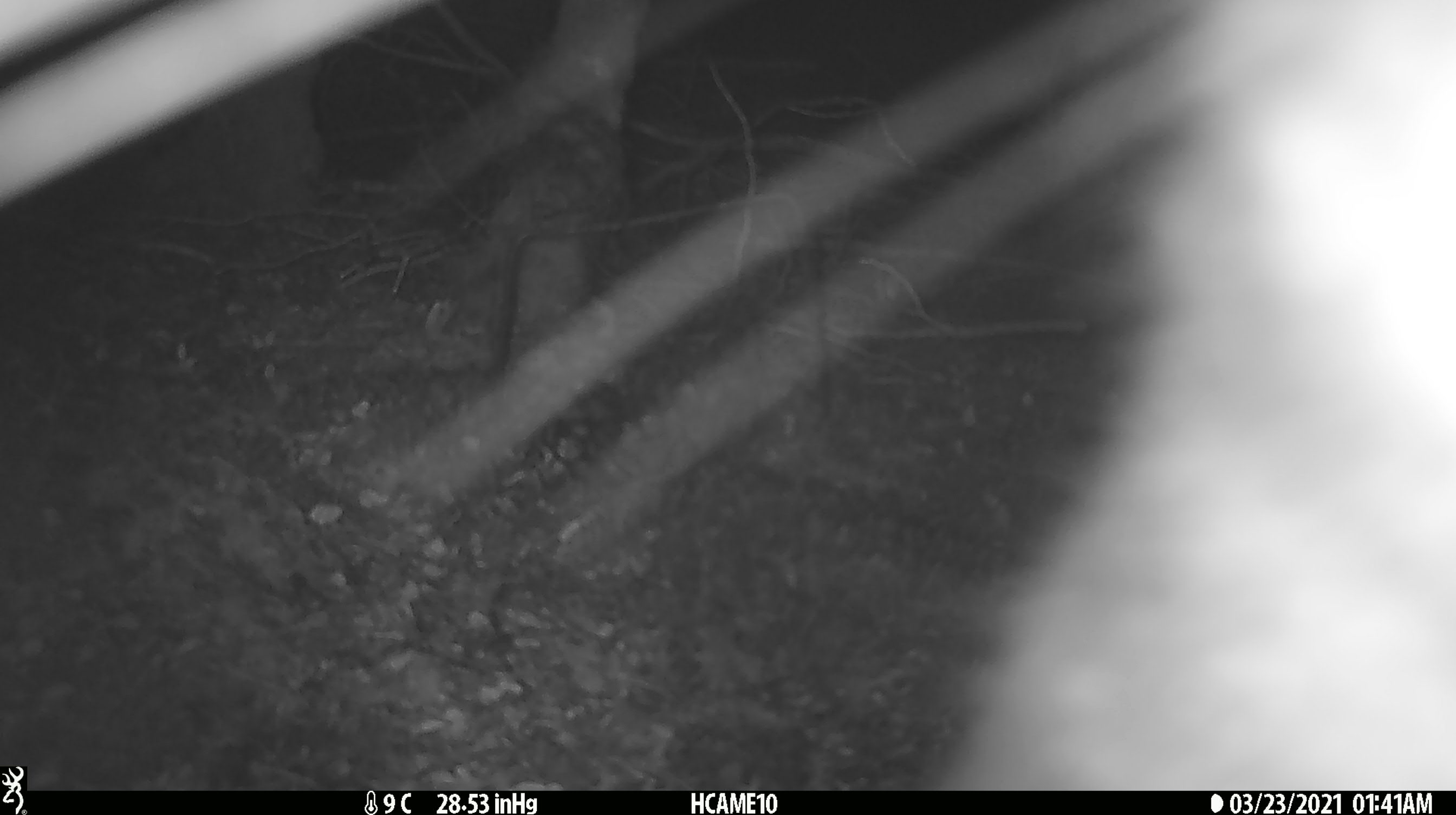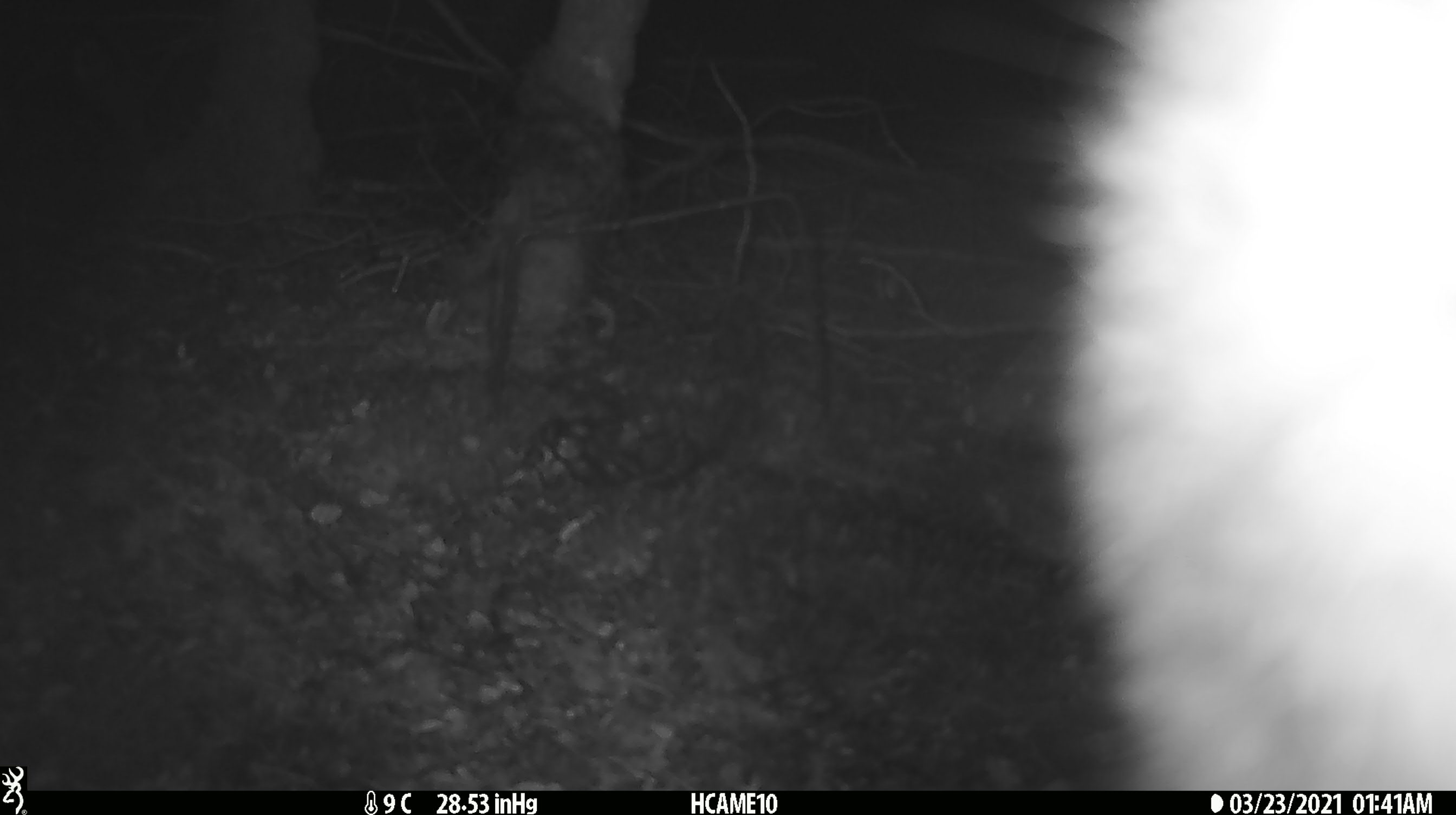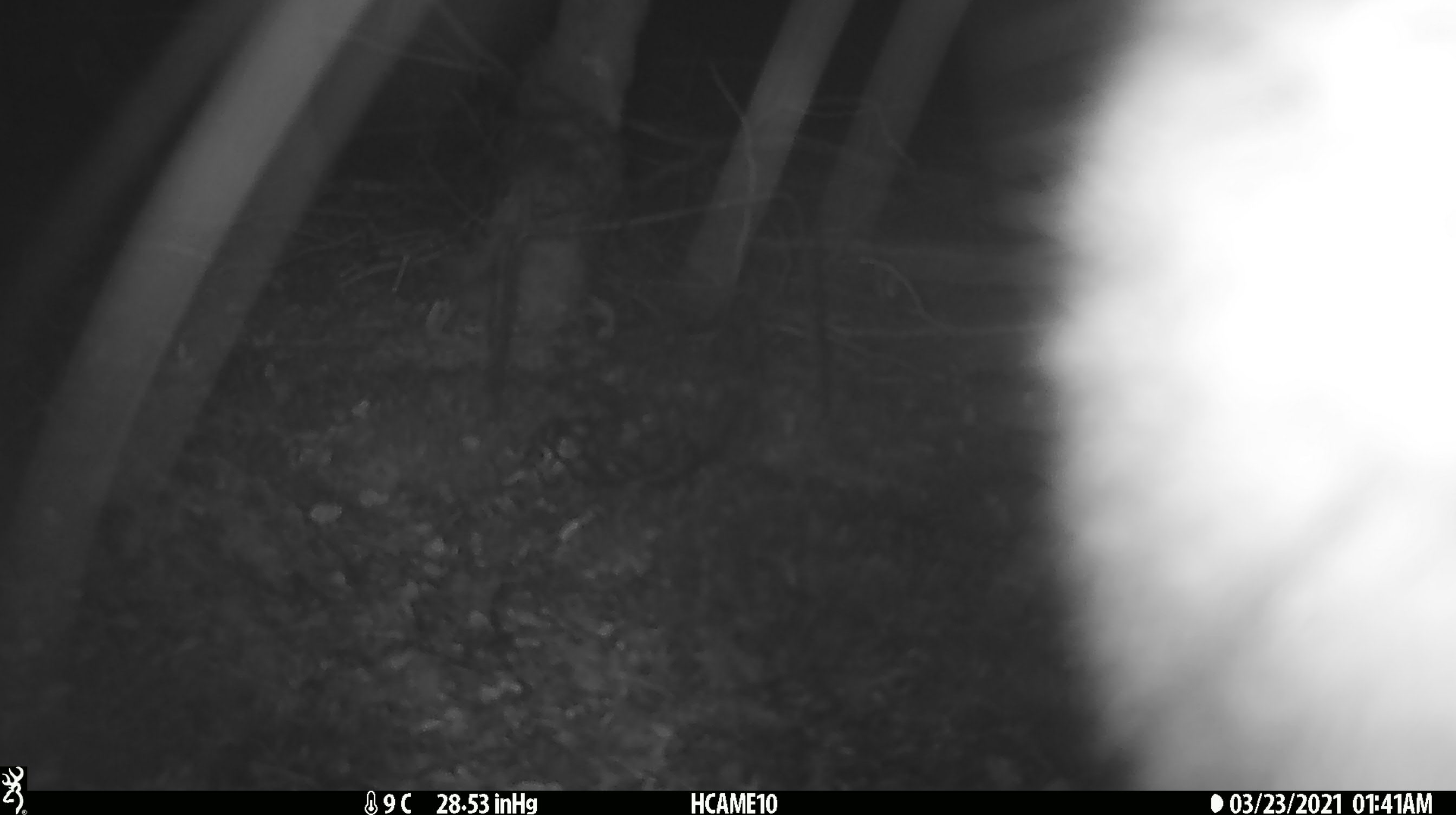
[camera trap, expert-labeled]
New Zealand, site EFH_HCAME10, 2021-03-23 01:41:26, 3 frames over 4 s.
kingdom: Animalia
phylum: Chordata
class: Mammalia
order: Diprotodontia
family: Phalangeridae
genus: Trichosurus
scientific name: Trichosurus vulpecula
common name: common brushtail possum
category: possum